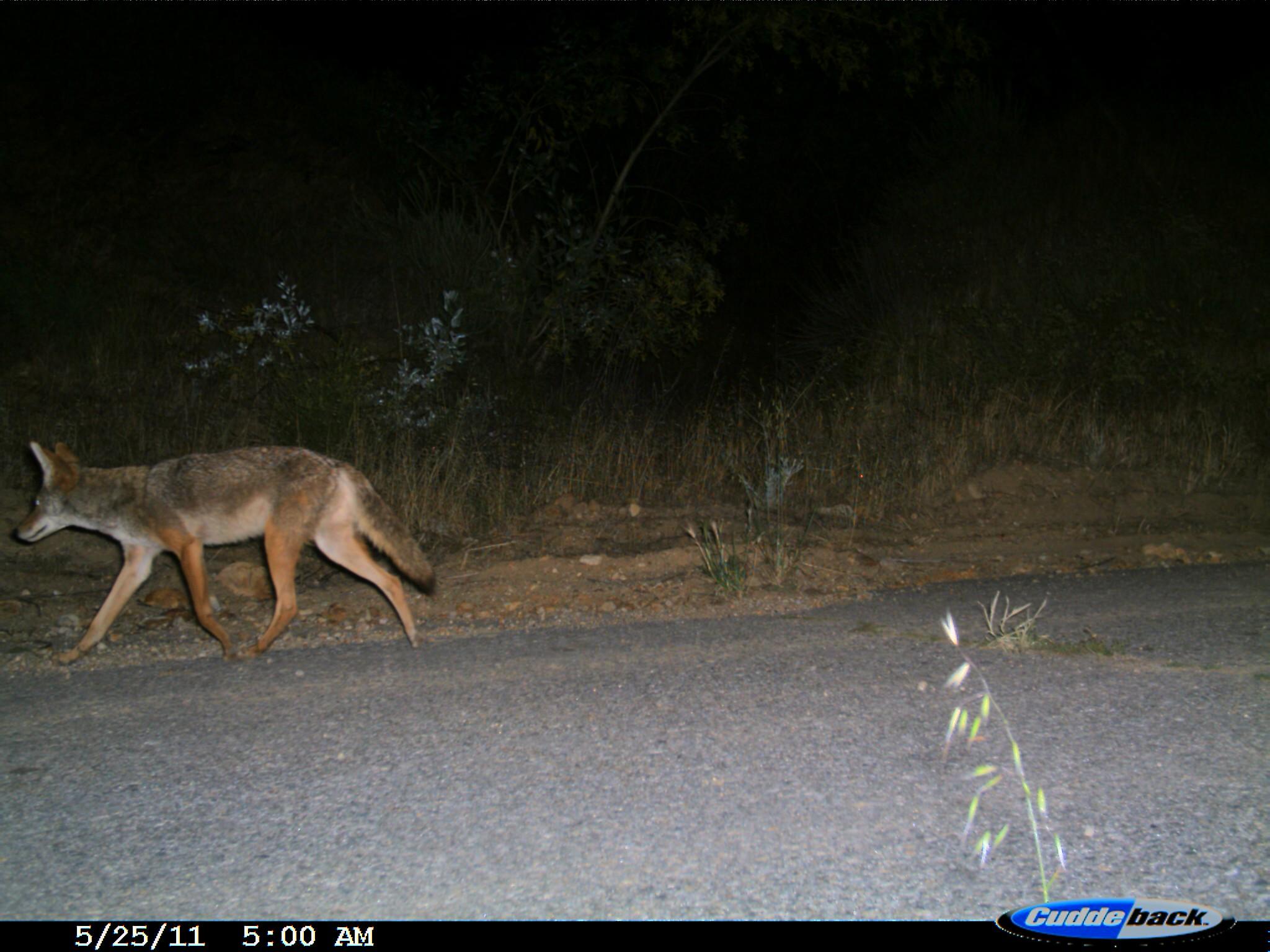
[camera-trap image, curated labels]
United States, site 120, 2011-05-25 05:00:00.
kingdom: Animalia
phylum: Chordata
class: Mammalia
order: Carnivora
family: Canidae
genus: Canis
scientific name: Canis latrans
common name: coyote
Coyote (Canis latrans).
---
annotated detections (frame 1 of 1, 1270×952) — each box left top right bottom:
coyote: 6 406 459 695